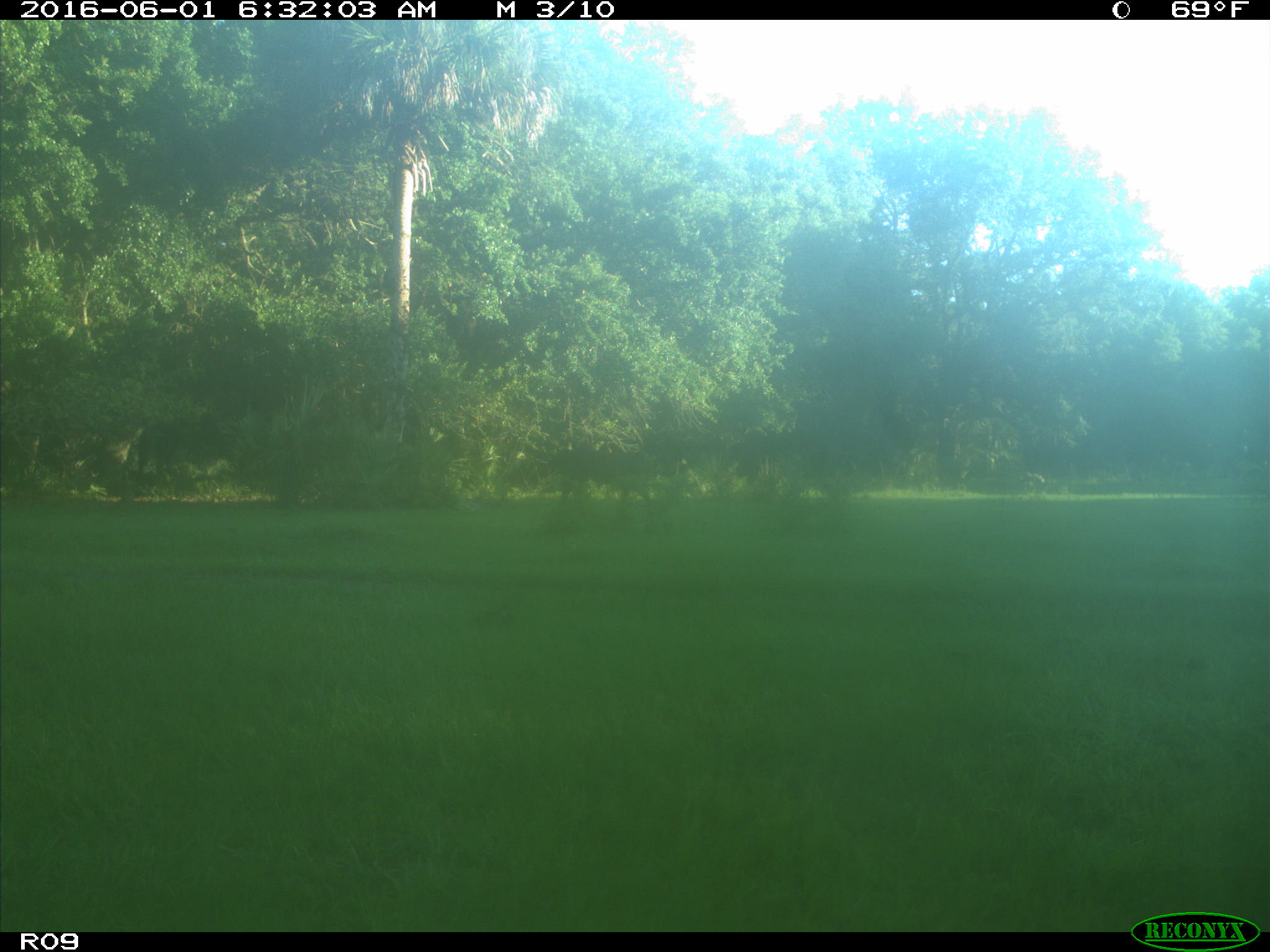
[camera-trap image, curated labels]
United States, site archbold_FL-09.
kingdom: Animalia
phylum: Chordata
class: Mammalia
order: Artiodactyla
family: Bovidae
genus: Bos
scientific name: Bos taurus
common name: domestic cow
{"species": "Bos taurus (domestic cow)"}